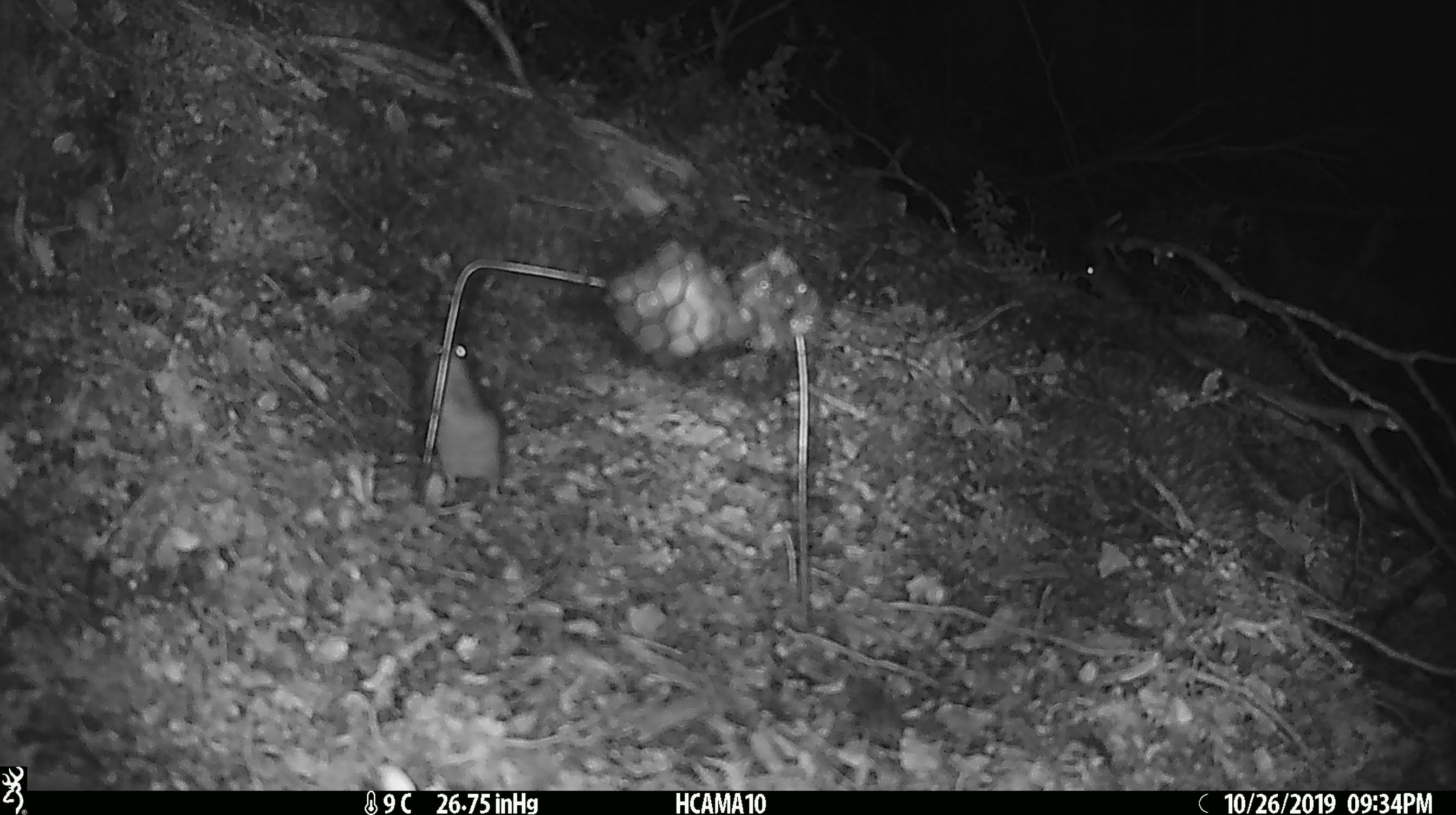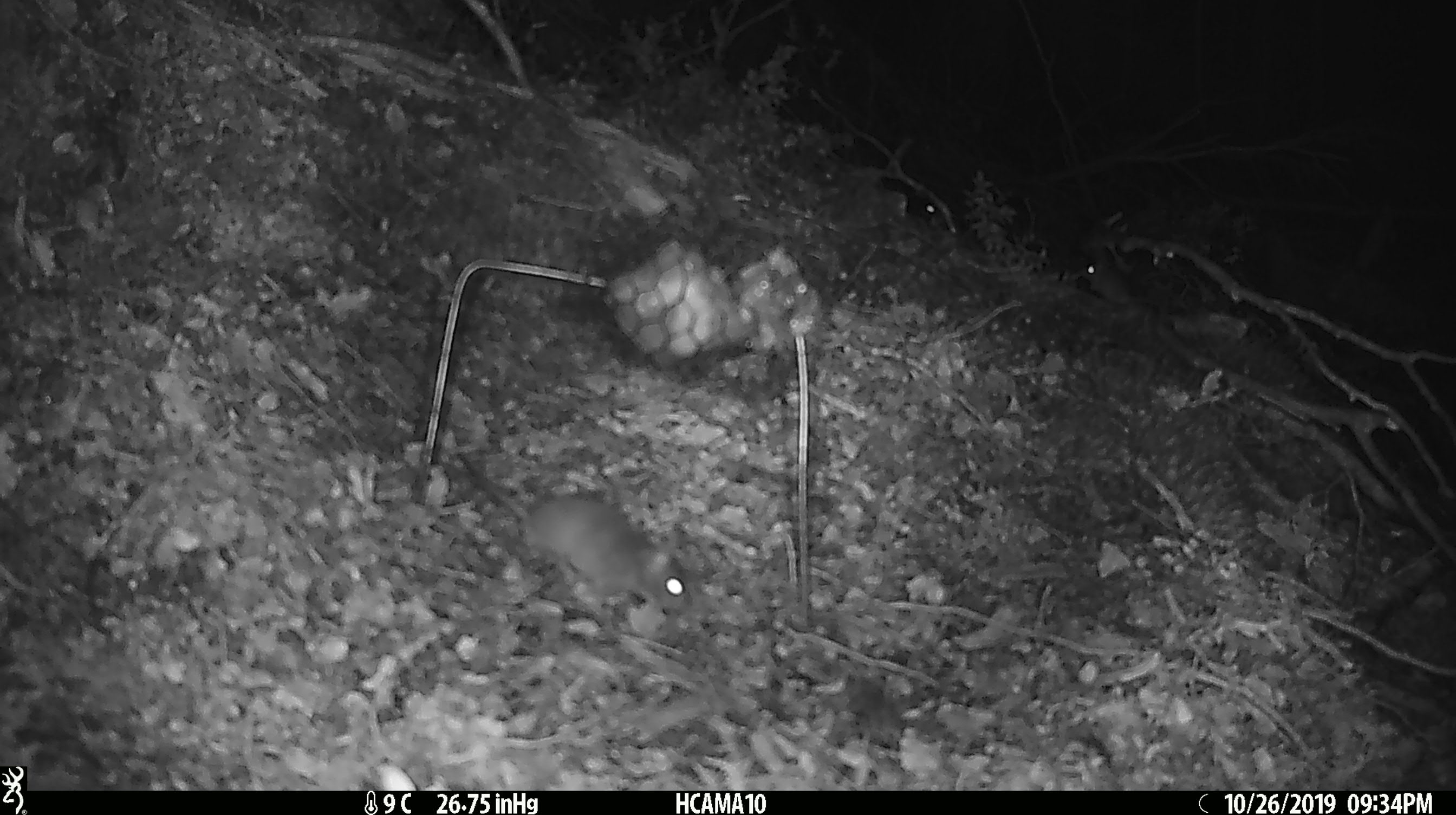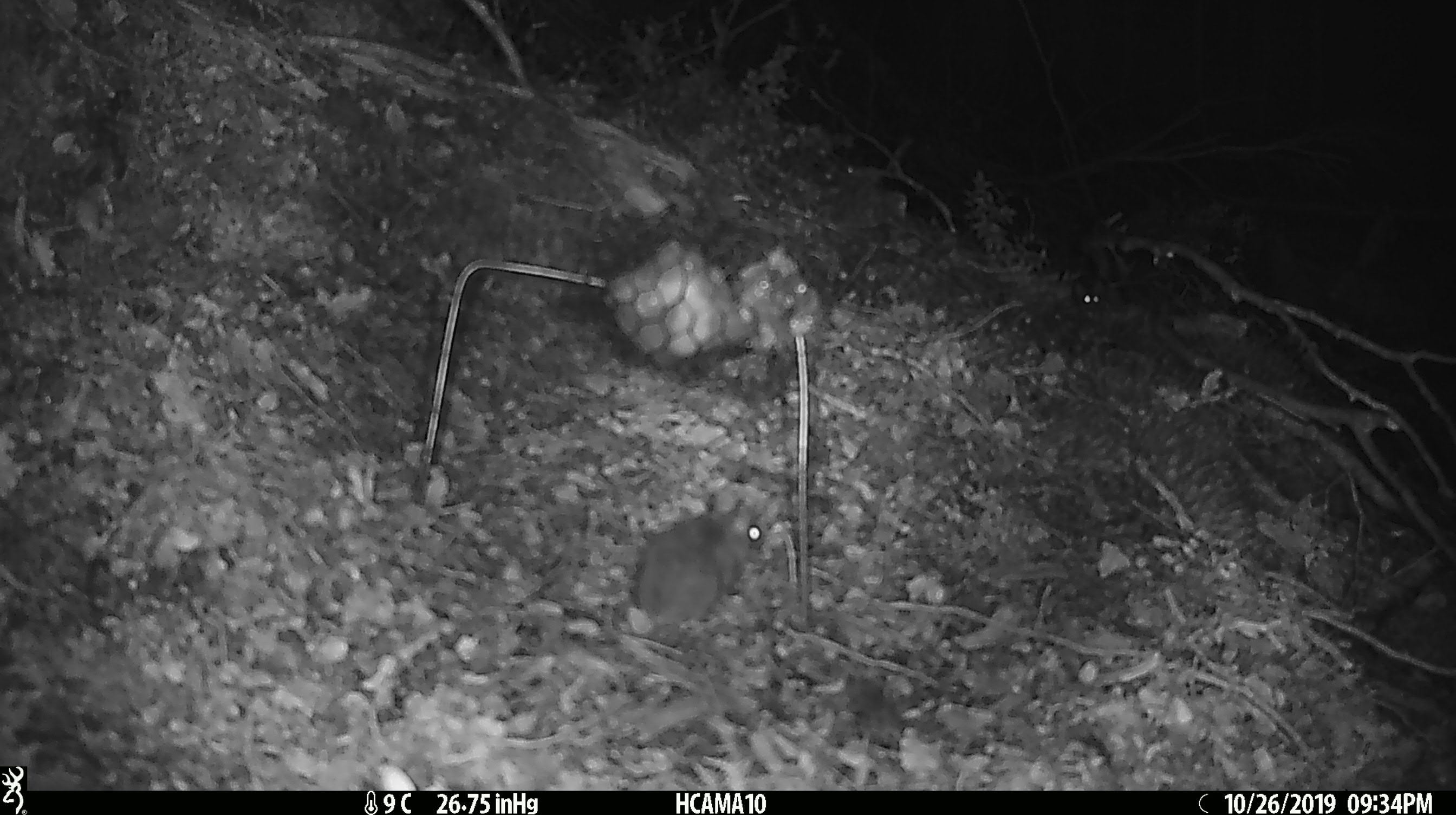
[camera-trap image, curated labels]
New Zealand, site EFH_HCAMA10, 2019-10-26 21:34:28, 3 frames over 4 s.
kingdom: Animalia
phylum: Chordata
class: Mammalia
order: Rodentia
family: Muridae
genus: Mus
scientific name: Mus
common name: mouse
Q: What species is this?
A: Mouse (Mus).